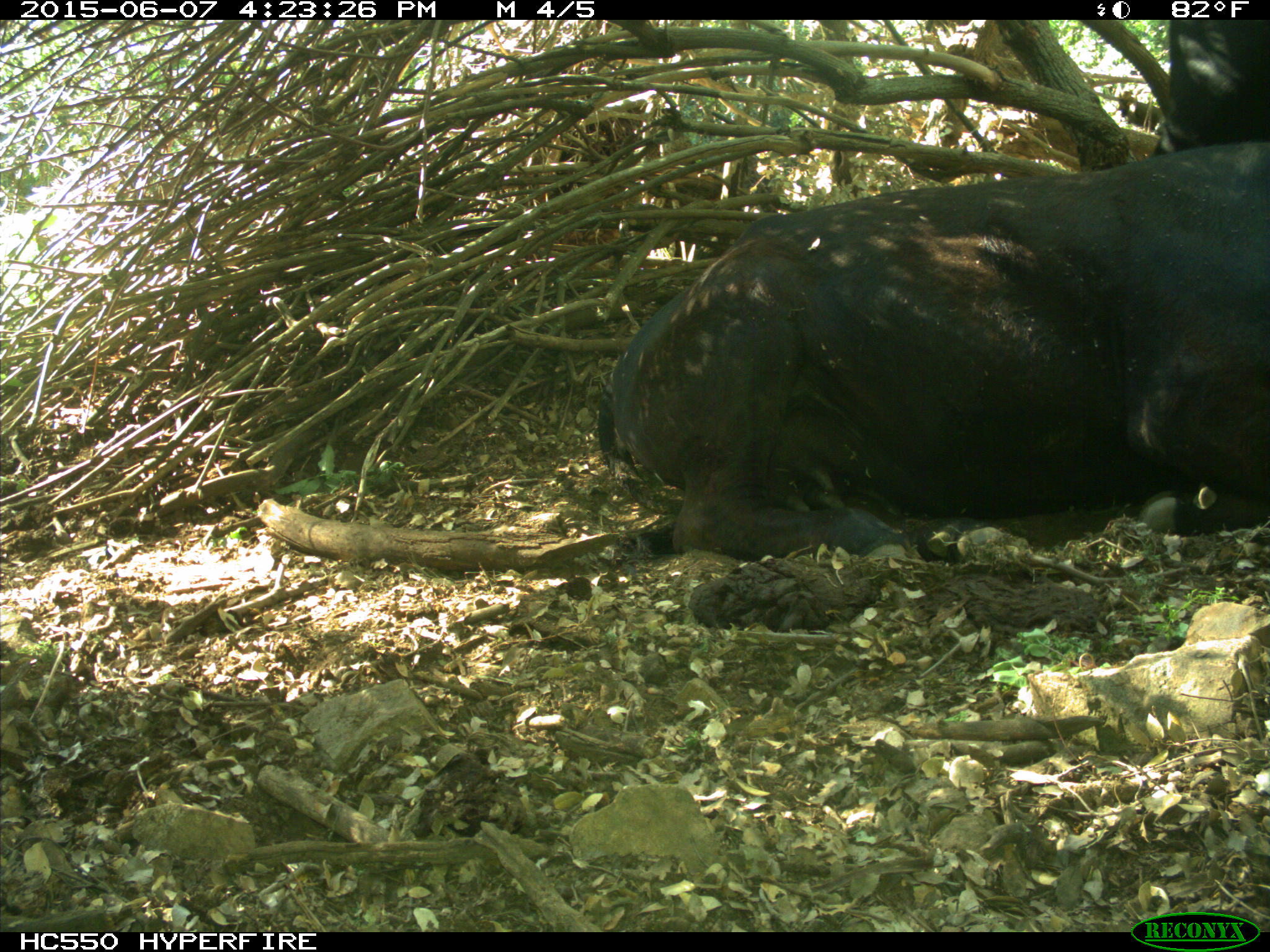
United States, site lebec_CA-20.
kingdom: Animalia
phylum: Chordata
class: Mammalia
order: Artiodactyla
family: Bovidae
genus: Bos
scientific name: Bos taurus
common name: domestic cow